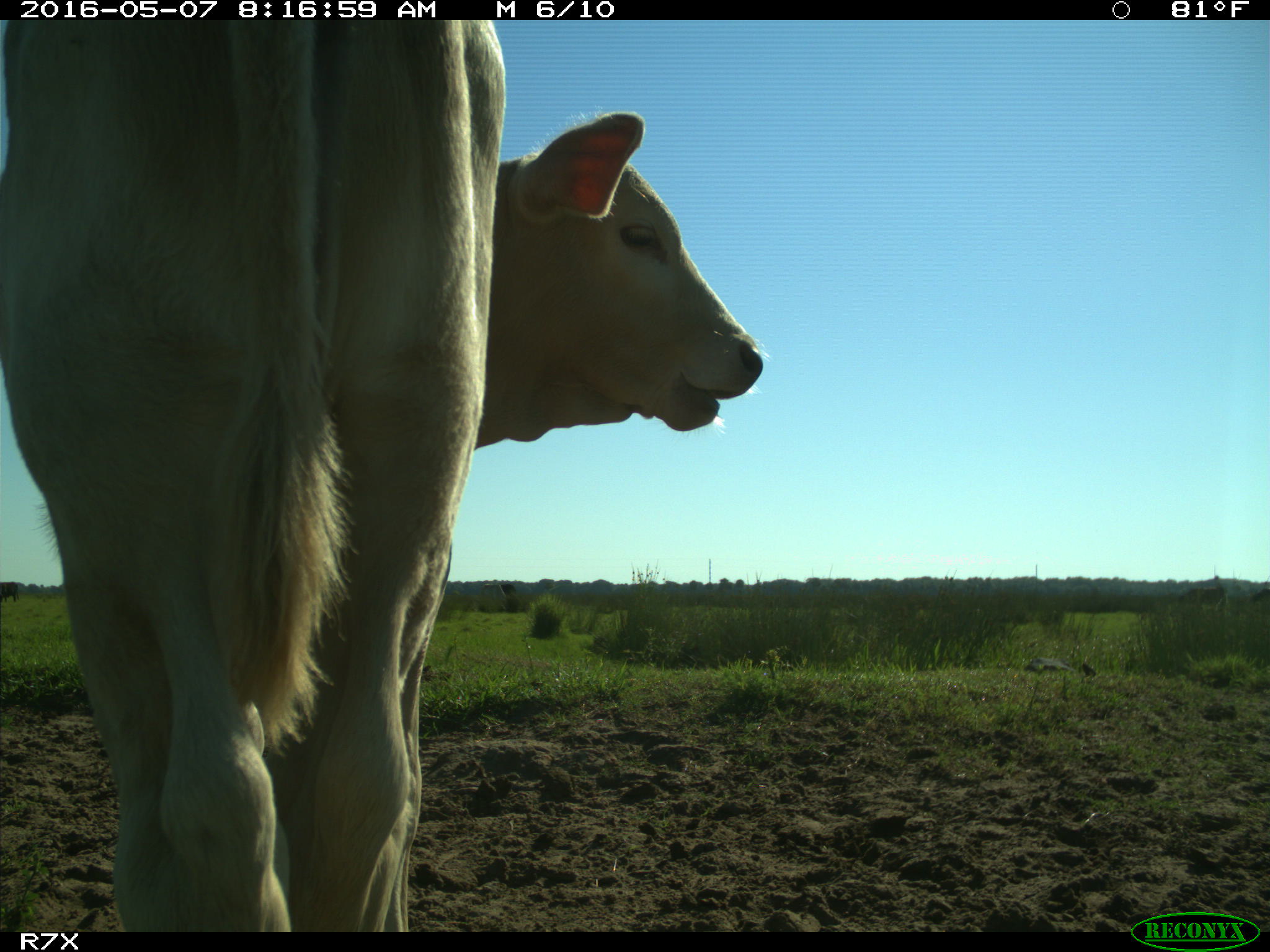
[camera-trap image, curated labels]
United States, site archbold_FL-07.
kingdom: Animalia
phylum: Chordata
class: Mammalia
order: Artiodactyla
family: Bovidae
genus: Bos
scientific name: Bos taurus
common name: domestic cow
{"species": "Bos taurus (domestic cow)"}